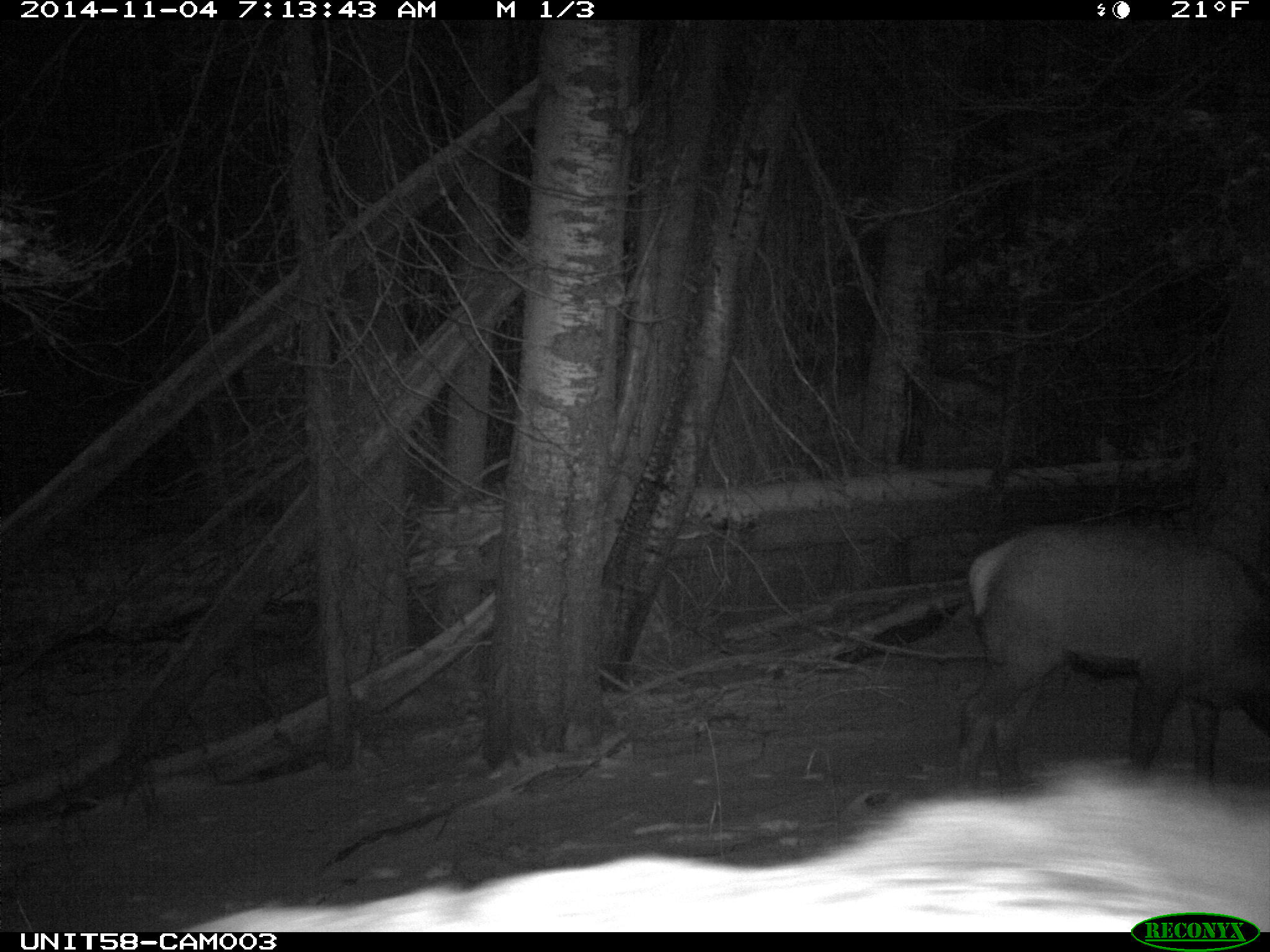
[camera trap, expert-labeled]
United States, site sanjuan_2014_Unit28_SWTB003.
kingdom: Animalia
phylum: Chordata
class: Mammalia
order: Artiodactyla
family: Cervidae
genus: Cervus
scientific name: Cervus elaphus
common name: red deer